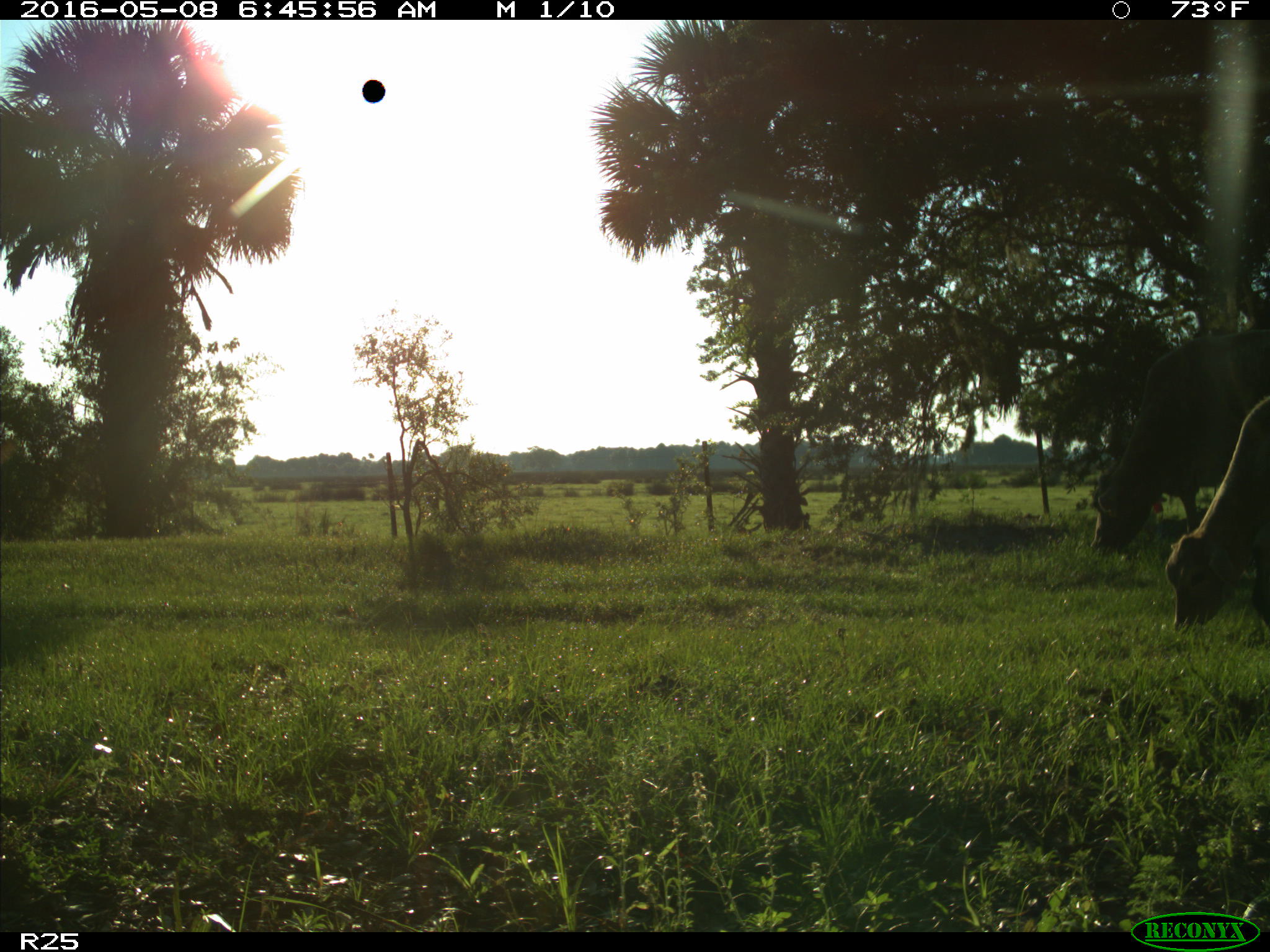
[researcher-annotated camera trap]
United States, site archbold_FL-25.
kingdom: Animalia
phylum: Chordata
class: Mammalia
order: Artiodactyla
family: Bovidae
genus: Bos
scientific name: Bos taurus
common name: domestic cow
Bos taurus (domestic cow).